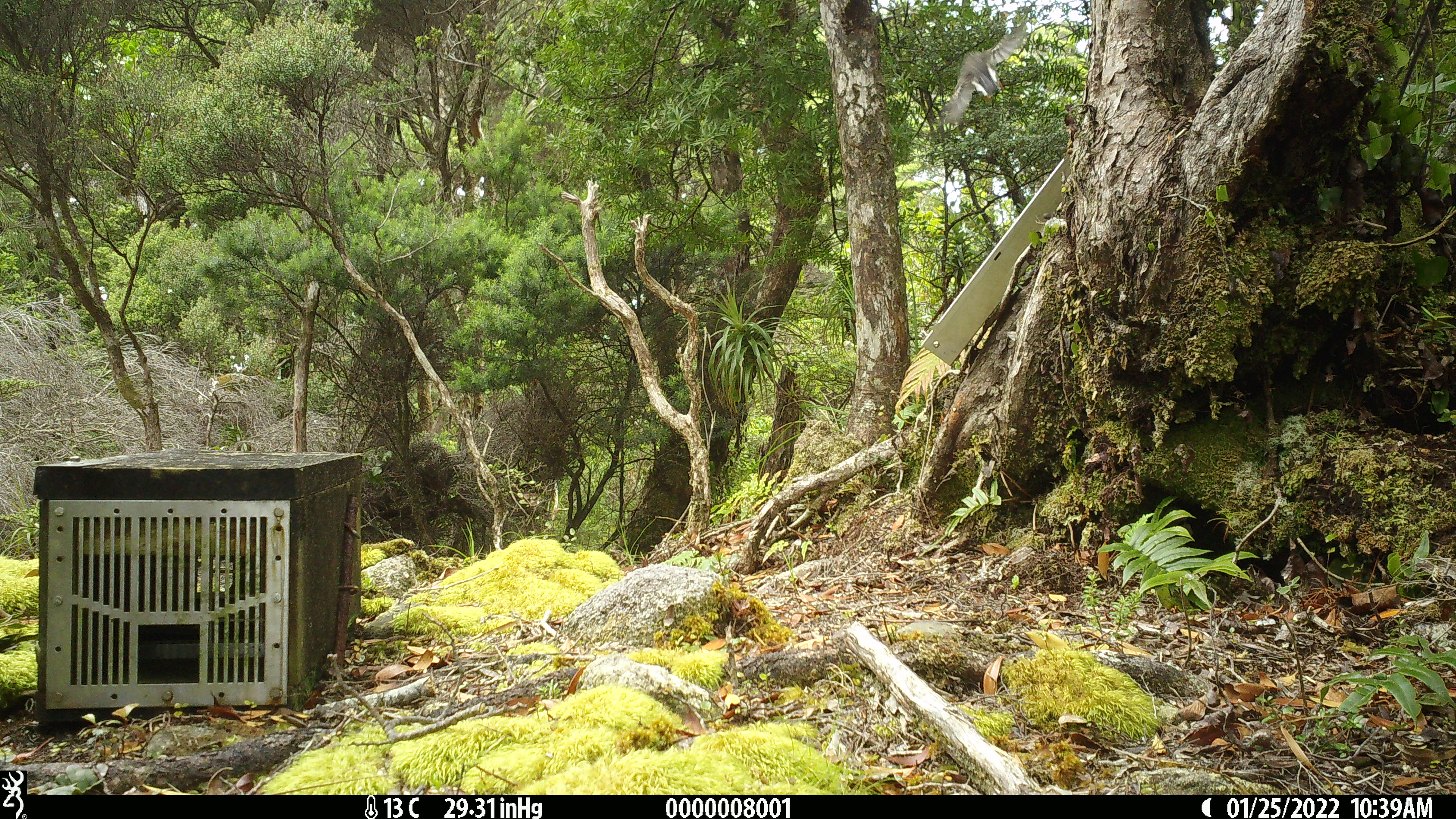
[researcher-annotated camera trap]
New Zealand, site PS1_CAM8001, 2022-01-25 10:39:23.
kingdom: Animalia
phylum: Chordata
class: Aves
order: Passeriformes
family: Petroicidae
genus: Petroica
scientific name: Petroica macrocephala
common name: tomtit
Tomtit (Petroica macrocephala).